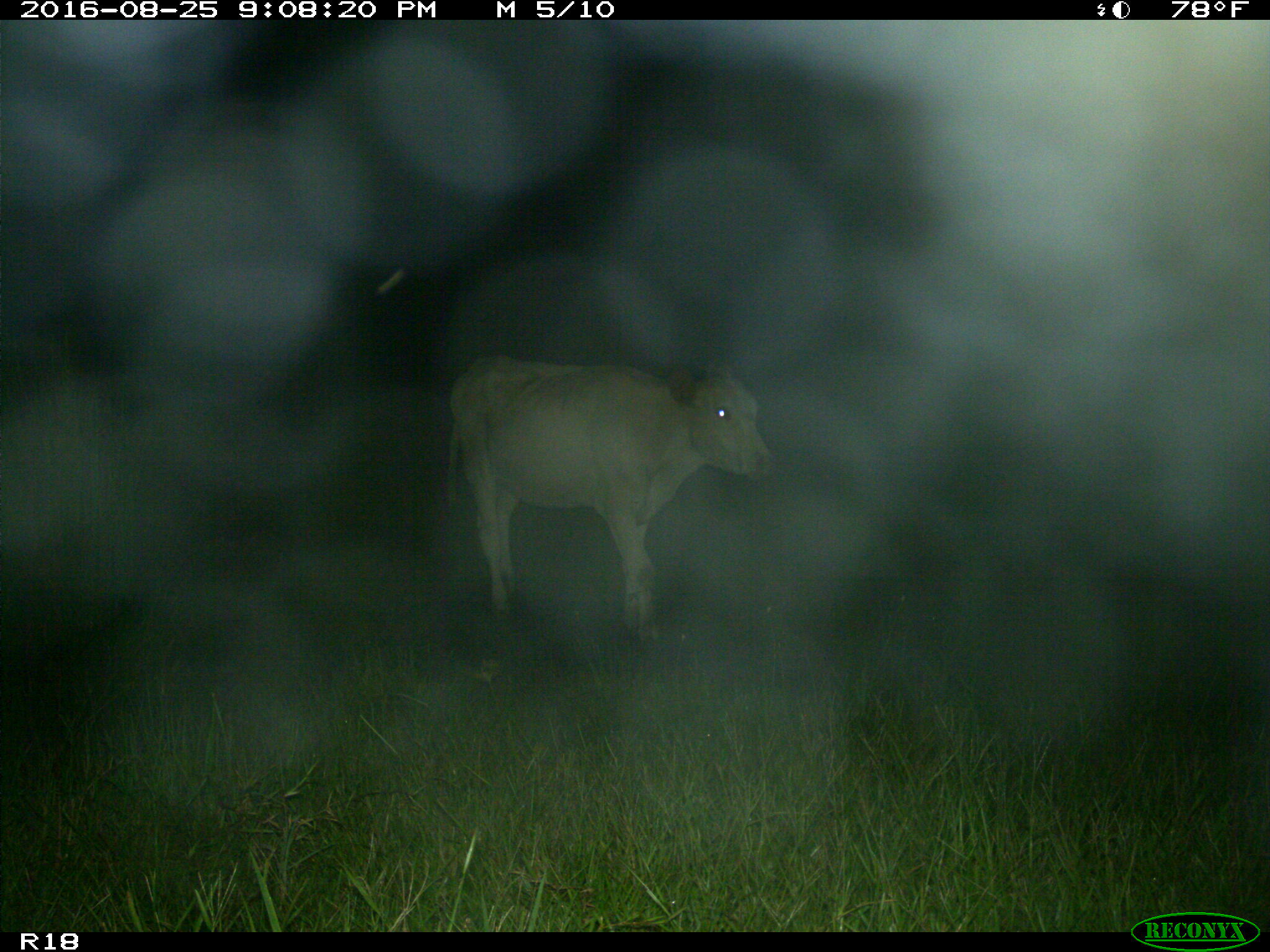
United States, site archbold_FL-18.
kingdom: Animalia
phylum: Chordata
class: Mammalia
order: Artiodactyla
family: Bovidae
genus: Bos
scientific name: Bos taurus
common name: domestic cow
Bos taurus (domestic cow).